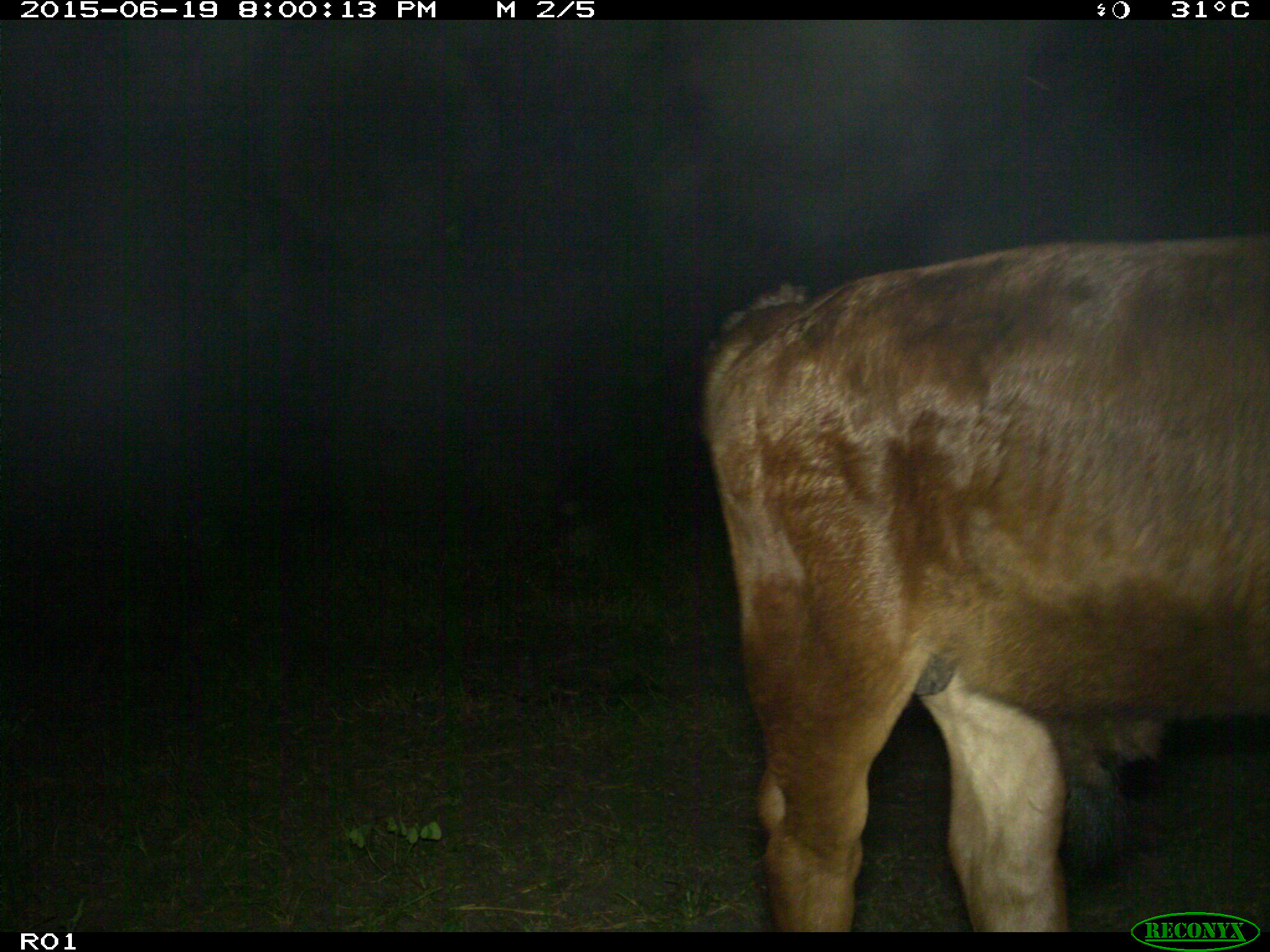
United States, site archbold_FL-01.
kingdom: Animalia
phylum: Chordata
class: Mammalia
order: Artiodactyla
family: Bovidae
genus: Bos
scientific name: Bos taurus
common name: domestic cow